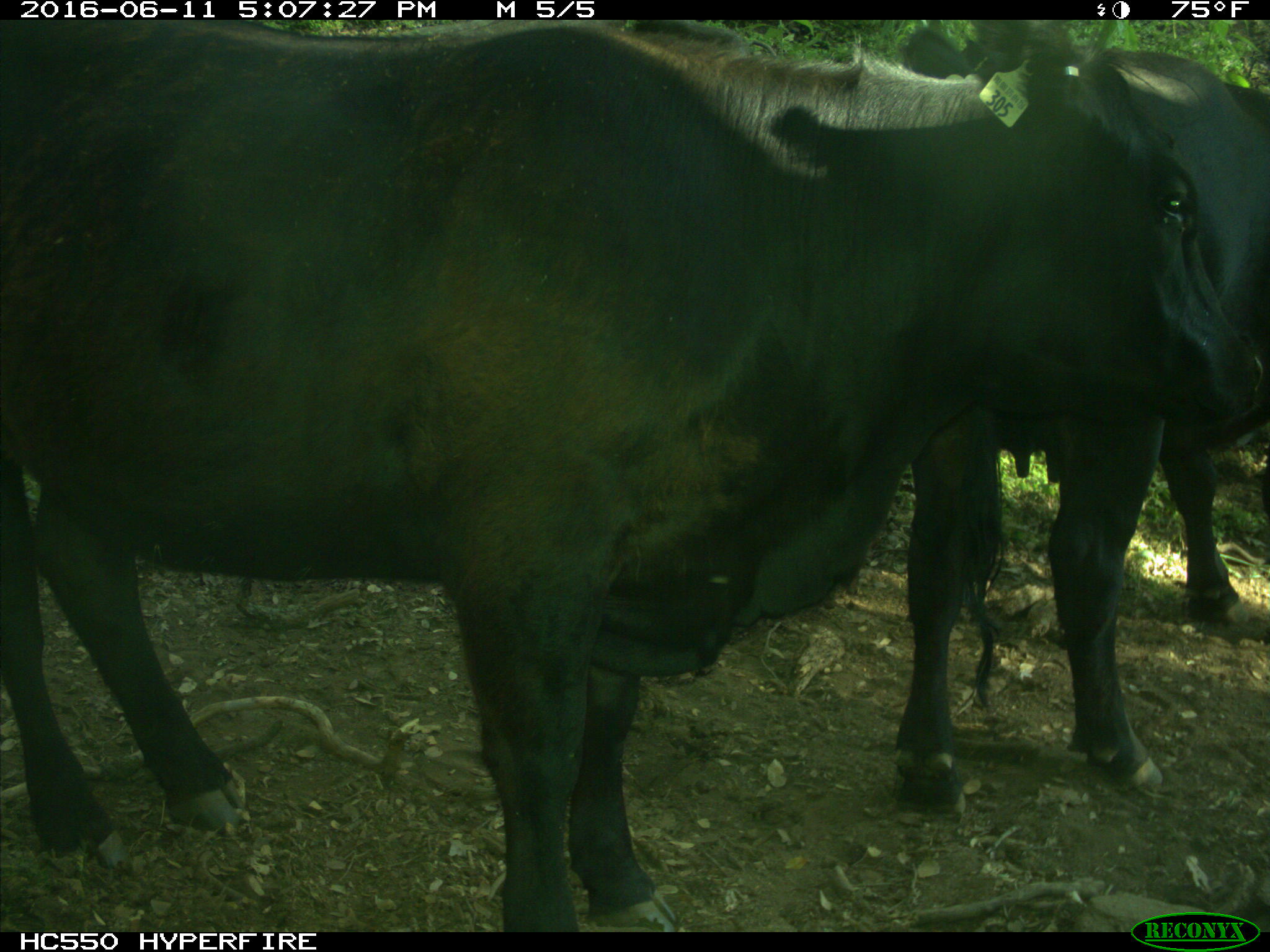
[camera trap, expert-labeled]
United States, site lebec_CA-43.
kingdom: Animalia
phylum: Chordata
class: Mammalia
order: Artiodactyla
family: Bovidae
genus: Bos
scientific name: Bos taurus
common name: domestic cow